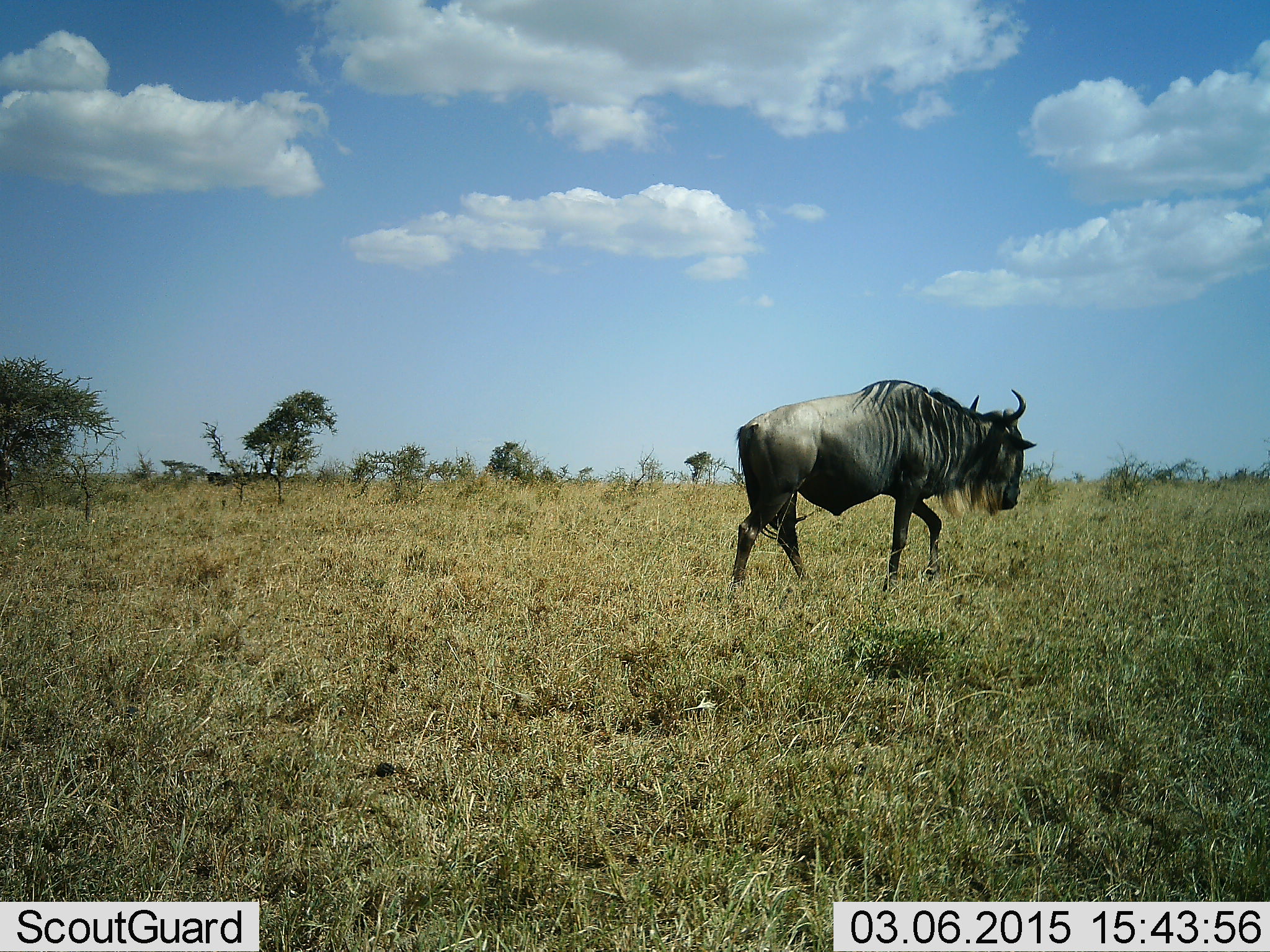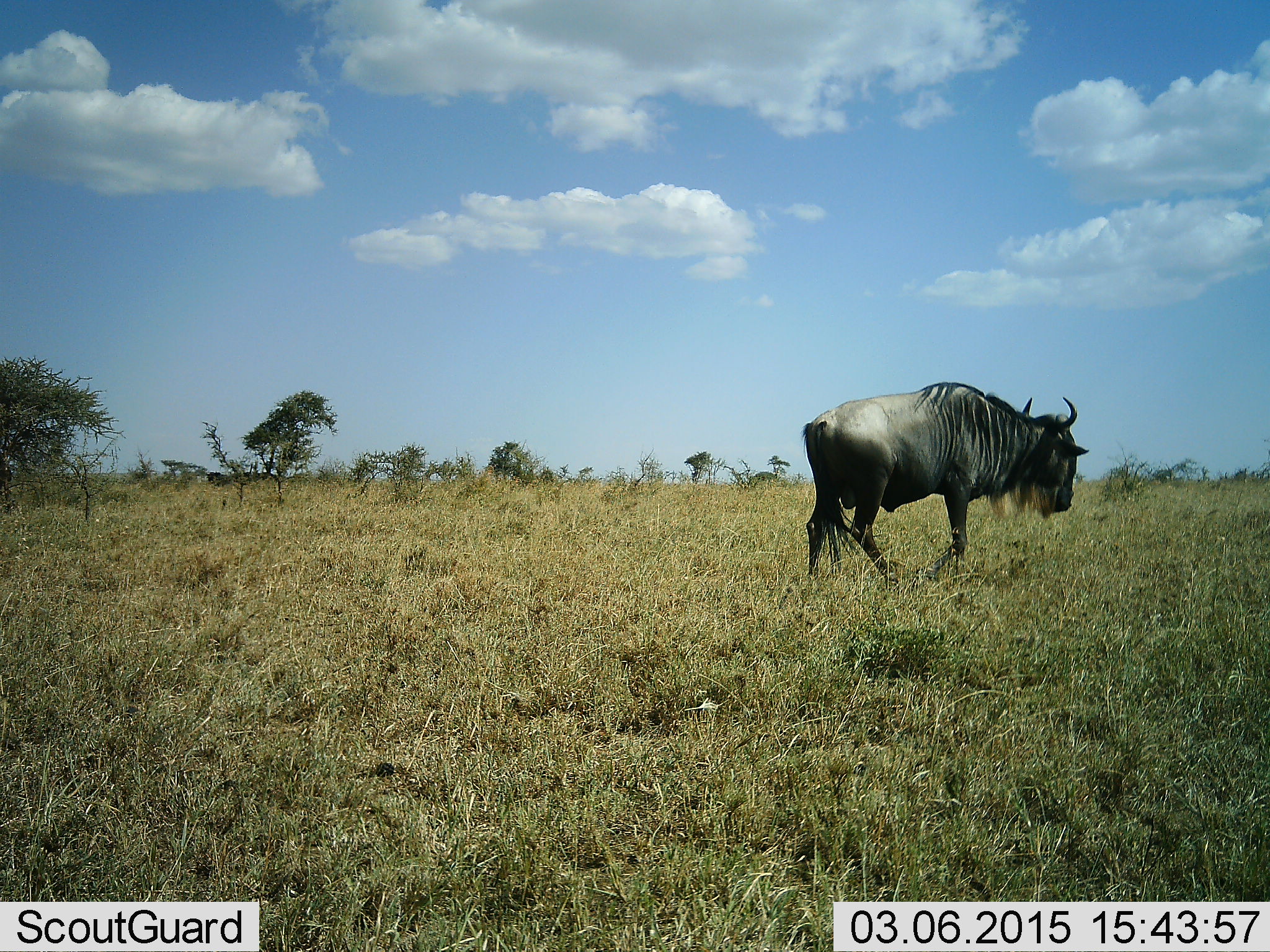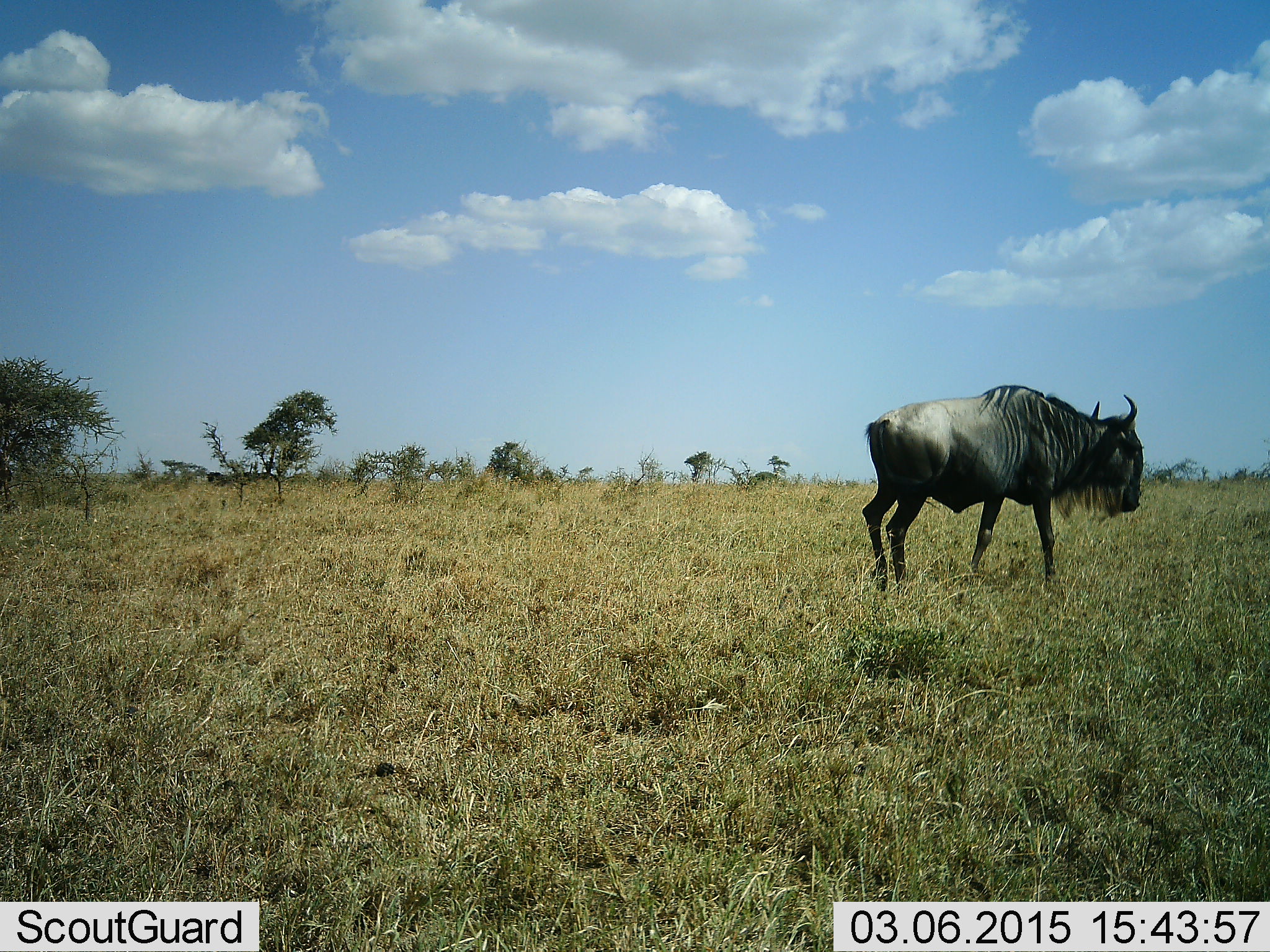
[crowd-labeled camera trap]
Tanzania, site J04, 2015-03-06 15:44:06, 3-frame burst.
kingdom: Animalia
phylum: Chordata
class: Mammalia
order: Artiodactyla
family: Bovidae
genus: Connochaetes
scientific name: Connochaetes taurinus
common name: blue wildebeest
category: wildebeest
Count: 1.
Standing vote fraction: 10%.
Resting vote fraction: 0%.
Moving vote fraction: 90%.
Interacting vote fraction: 0%.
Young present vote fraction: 0%.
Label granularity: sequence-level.